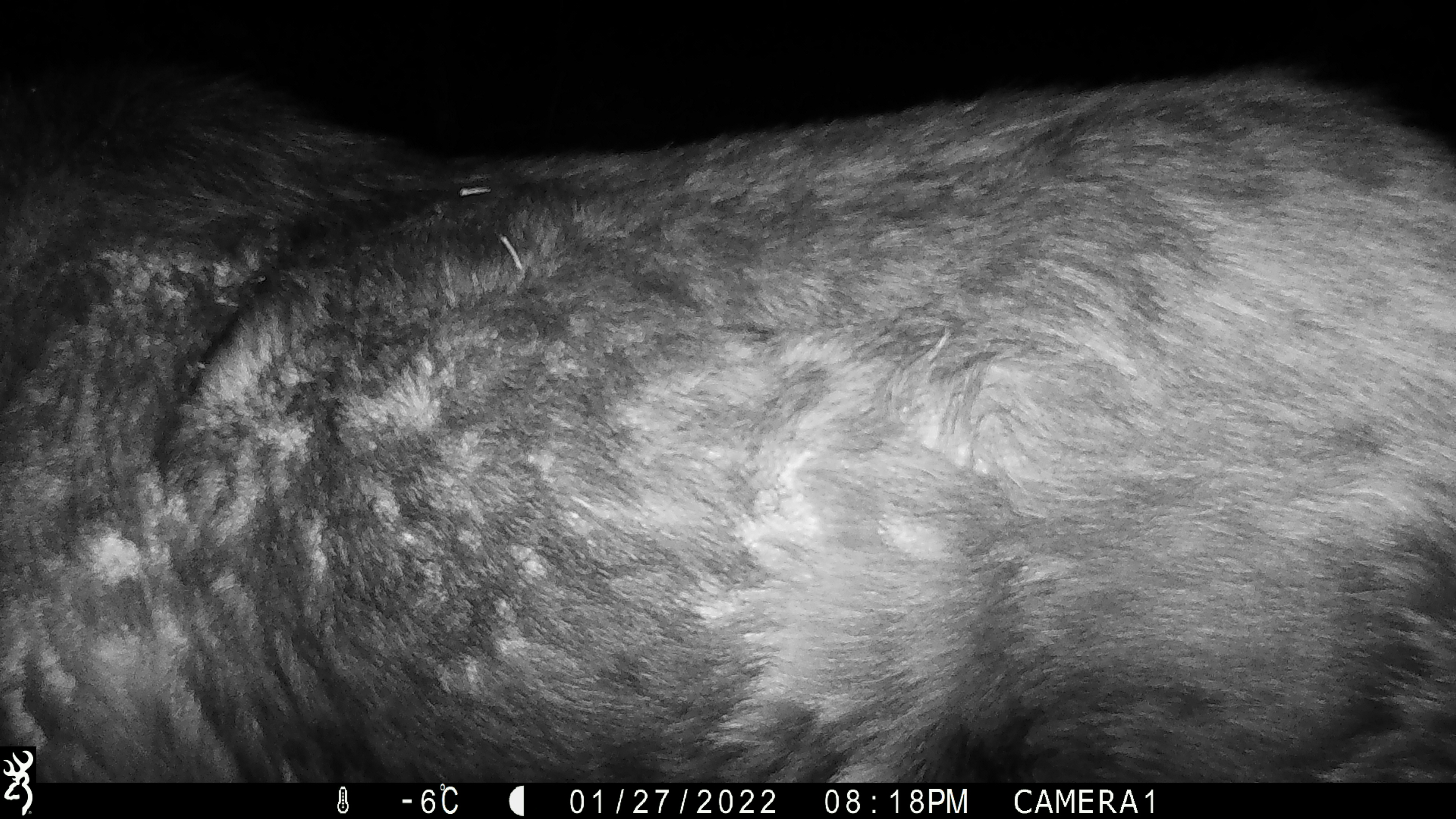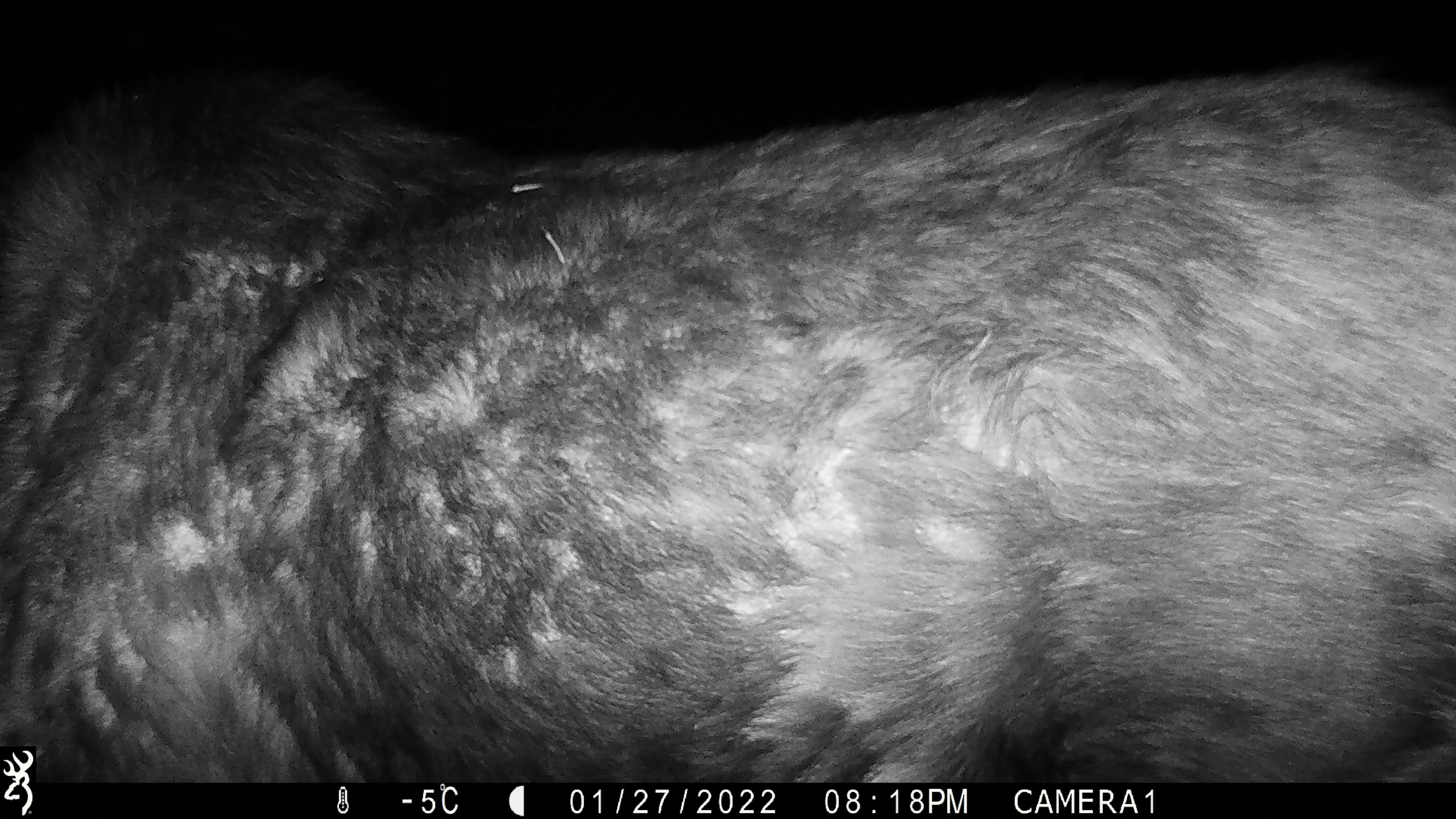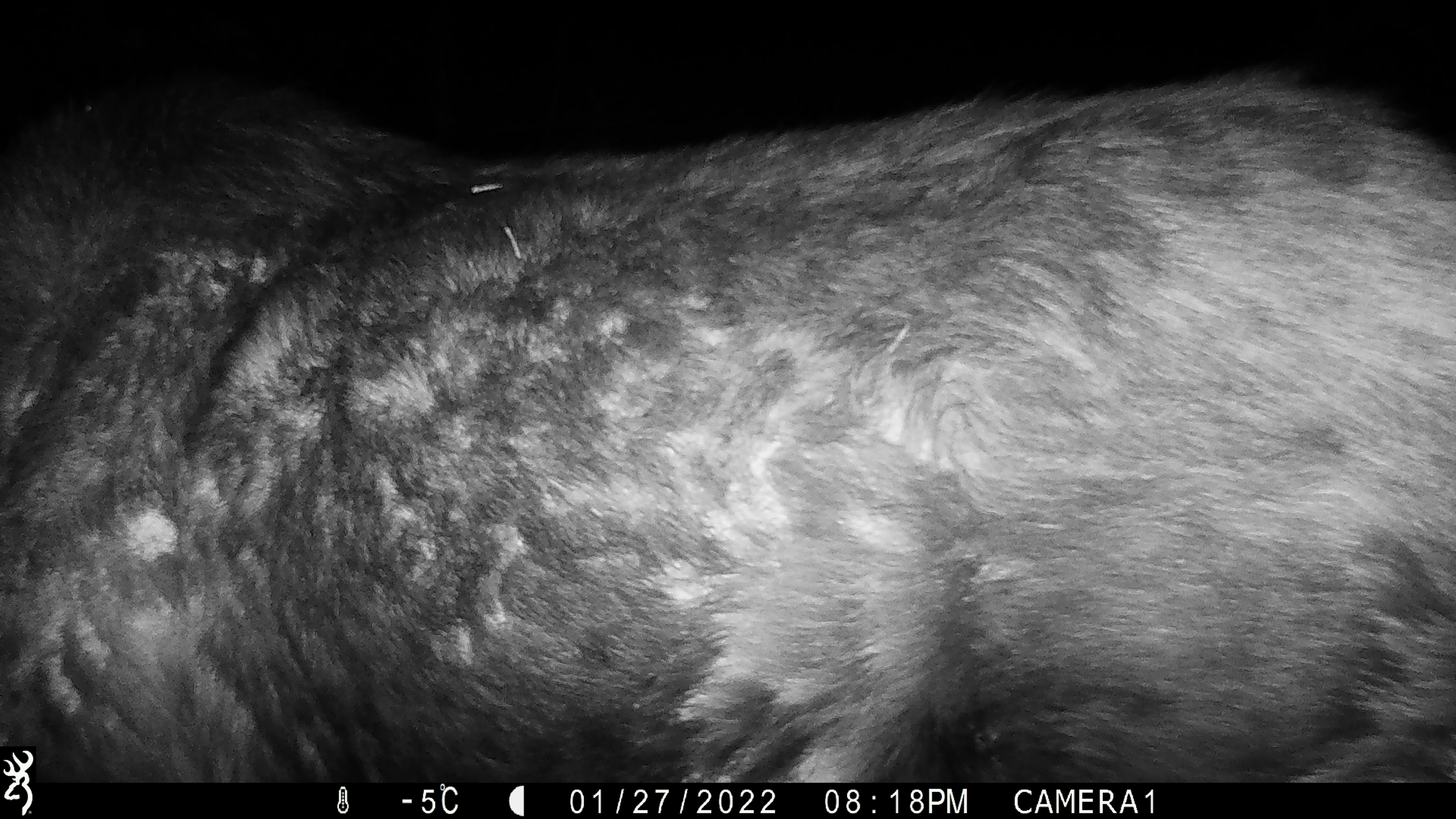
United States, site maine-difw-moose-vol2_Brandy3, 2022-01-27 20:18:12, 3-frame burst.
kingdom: Animalia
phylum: Chordata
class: Mammalia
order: Artiodactyla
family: Cervidae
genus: Alces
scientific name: Alces alces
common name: moose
Moose (Alces alces).